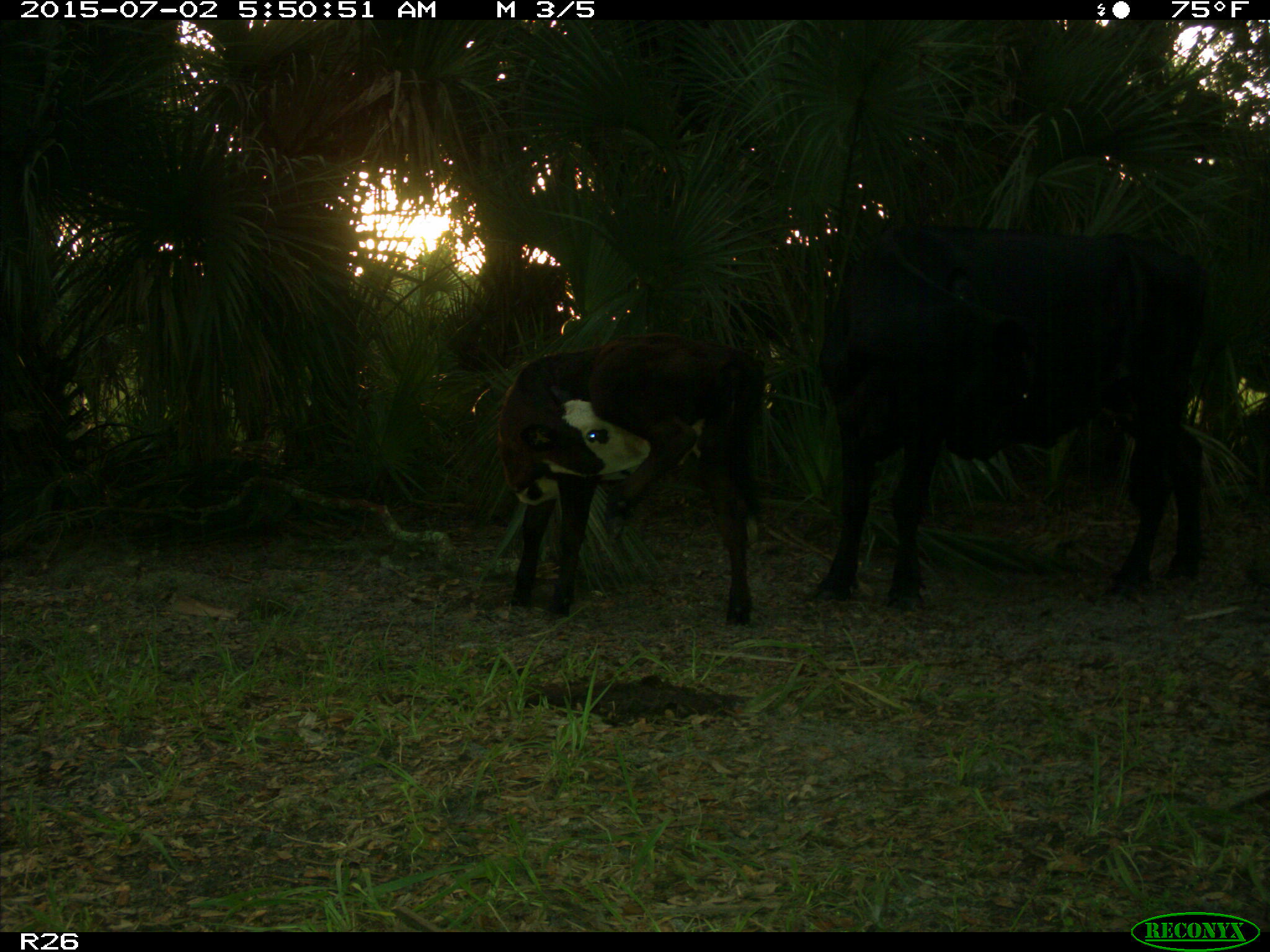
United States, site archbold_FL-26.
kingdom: Animalia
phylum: Chordata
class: Mammalia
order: Artiodactyla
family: Bovidae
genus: Bos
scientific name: Bos taurus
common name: domestic cow